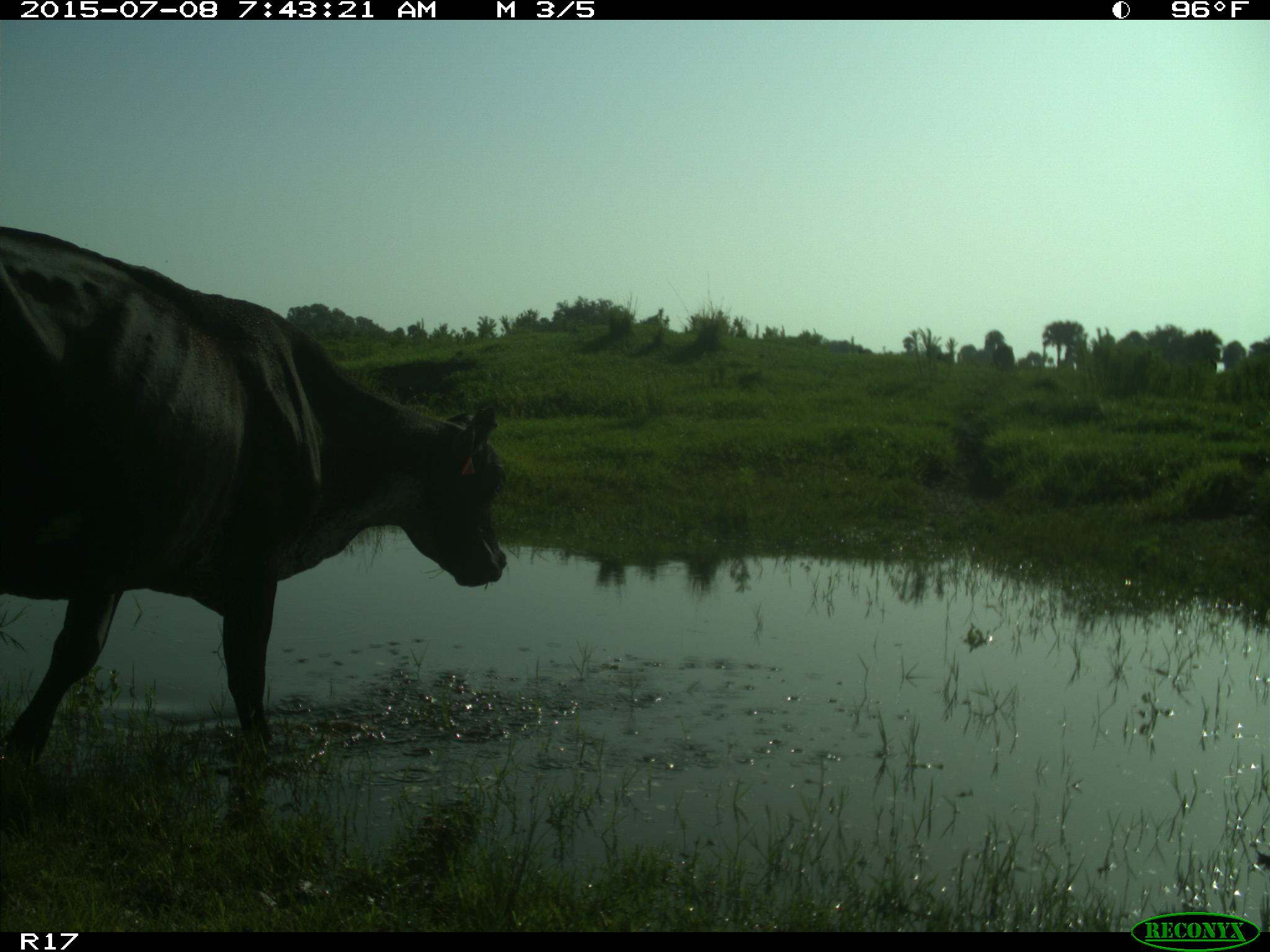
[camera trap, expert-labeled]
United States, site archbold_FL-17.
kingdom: Animalia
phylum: Chordata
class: Mammalia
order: Artiodactyla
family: Bovidae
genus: Bos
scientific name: Bos taurus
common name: domestic cow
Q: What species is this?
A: Bos taurus (domestic cow).